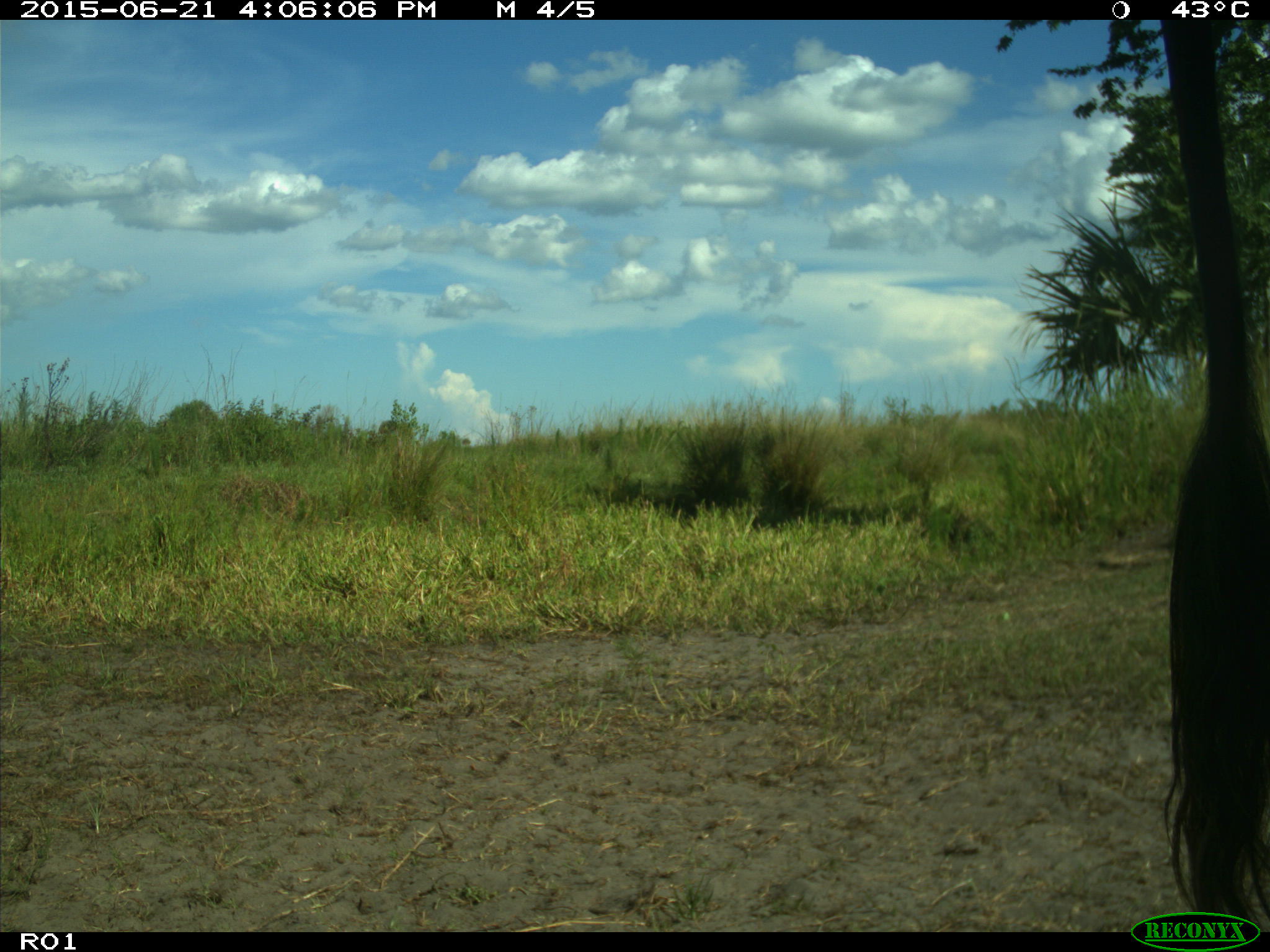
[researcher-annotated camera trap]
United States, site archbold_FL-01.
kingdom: Animalia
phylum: Chordata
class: Mammalia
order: Artiodactyla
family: Bovidae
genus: Bos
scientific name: Bos taurus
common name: domestic cow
Bos taurus (domestic cow).